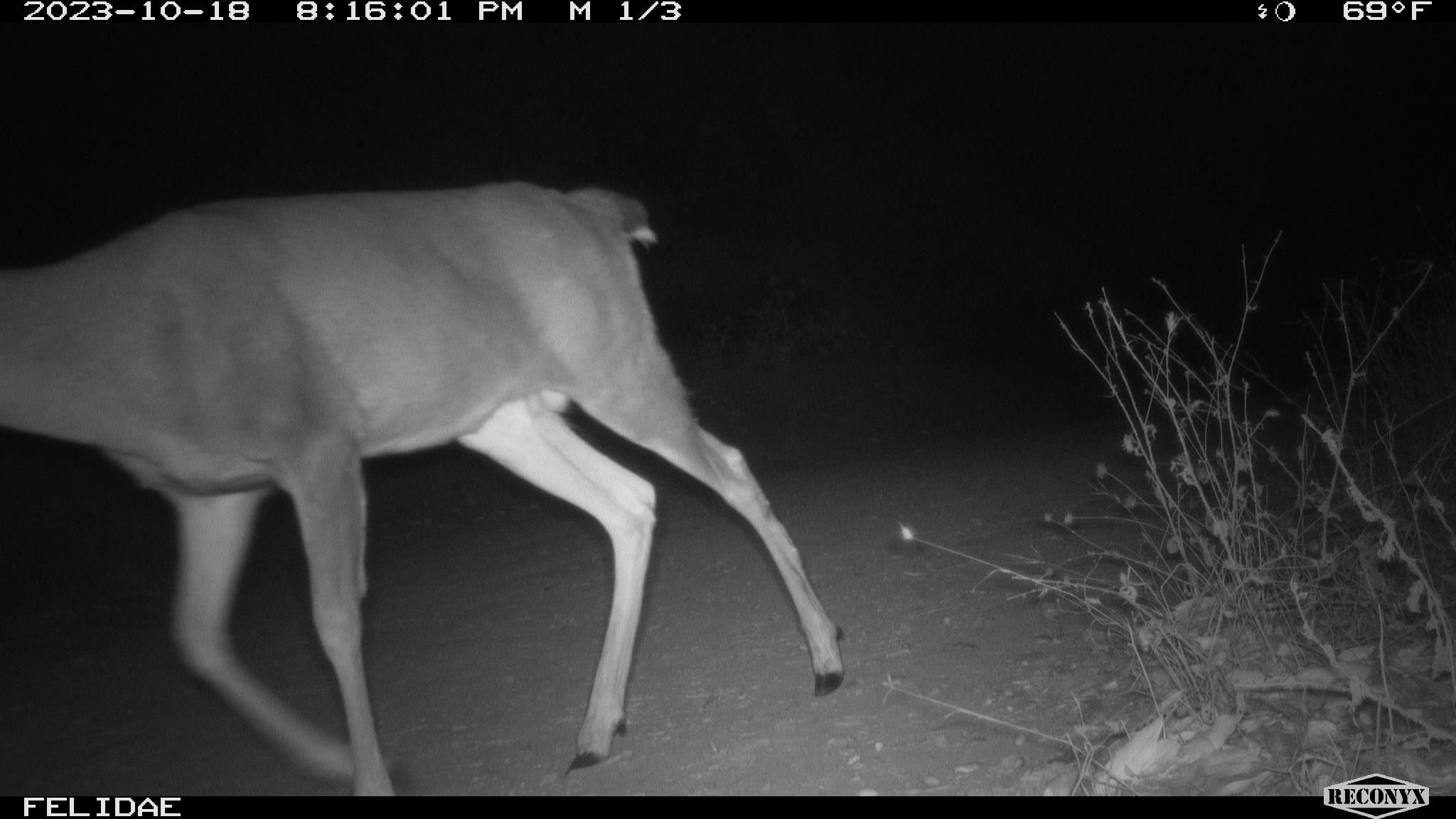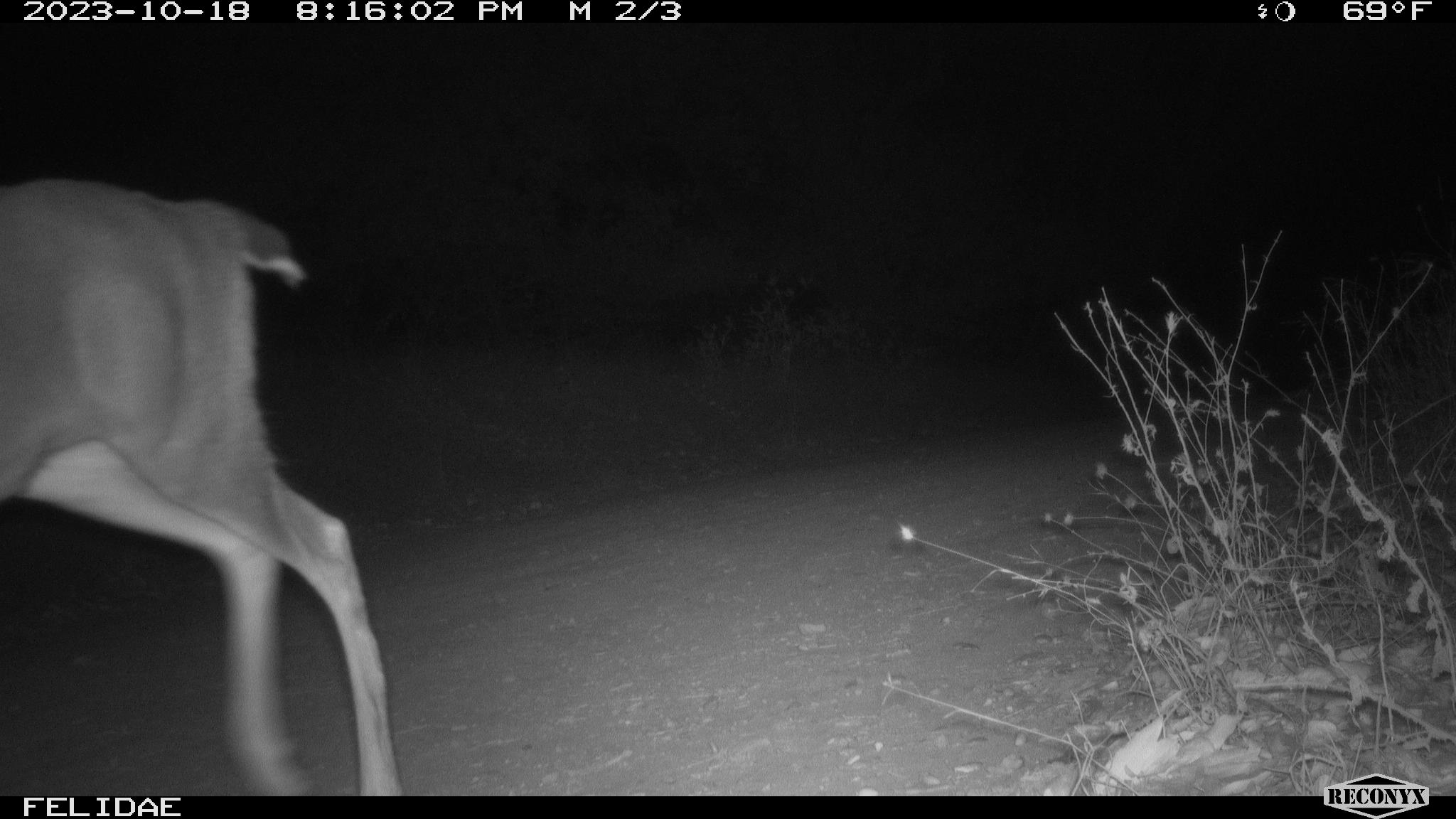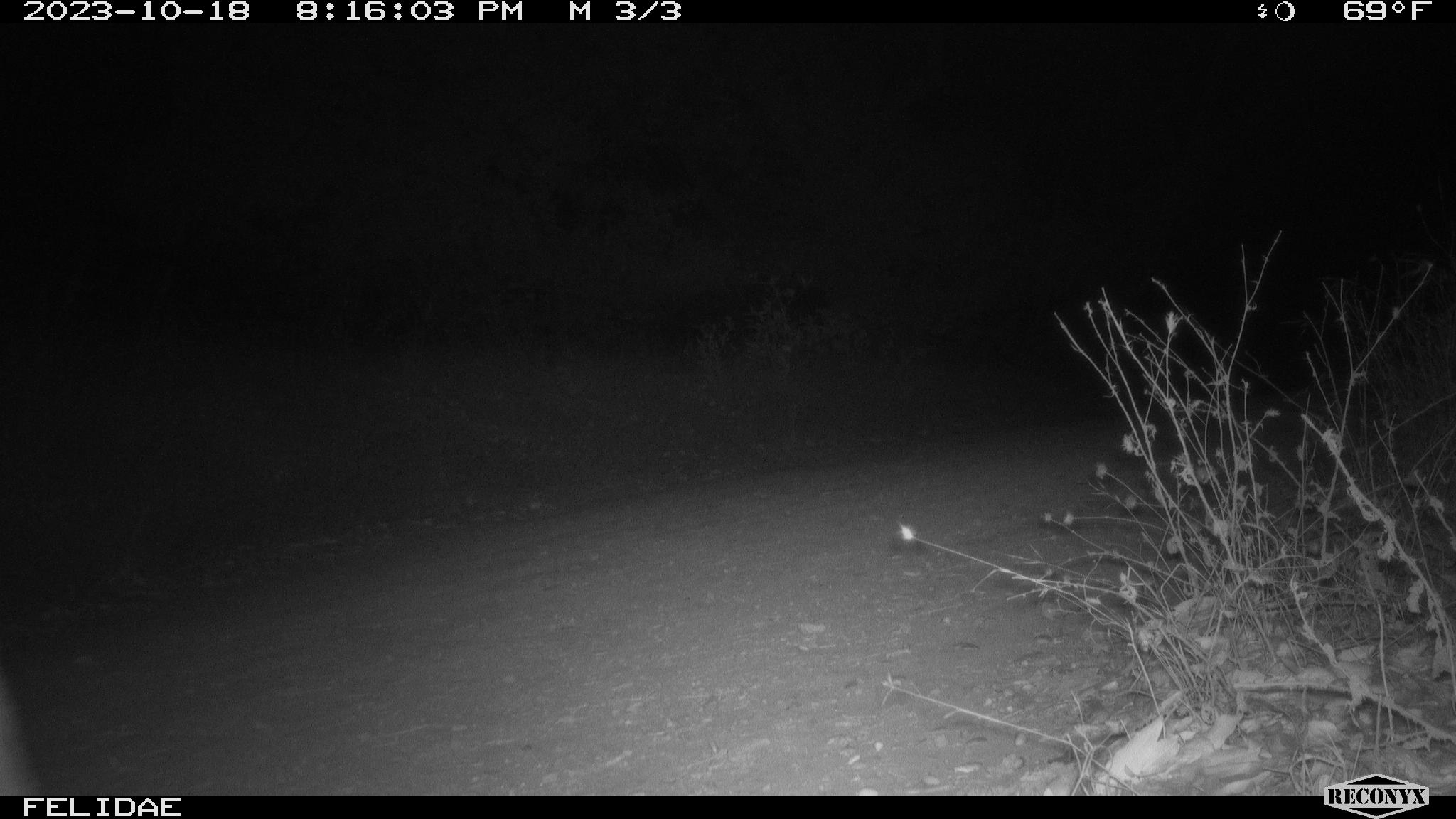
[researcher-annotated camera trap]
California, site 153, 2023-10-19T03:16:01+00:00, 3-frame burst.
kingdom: Animalia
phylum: Chordata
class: Mammalia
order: Artiodactyla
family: Cervidae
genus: Odocoileus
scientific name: Odocoileus hemionus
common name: mule deer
Mule deer (Odocoileus hemionus).